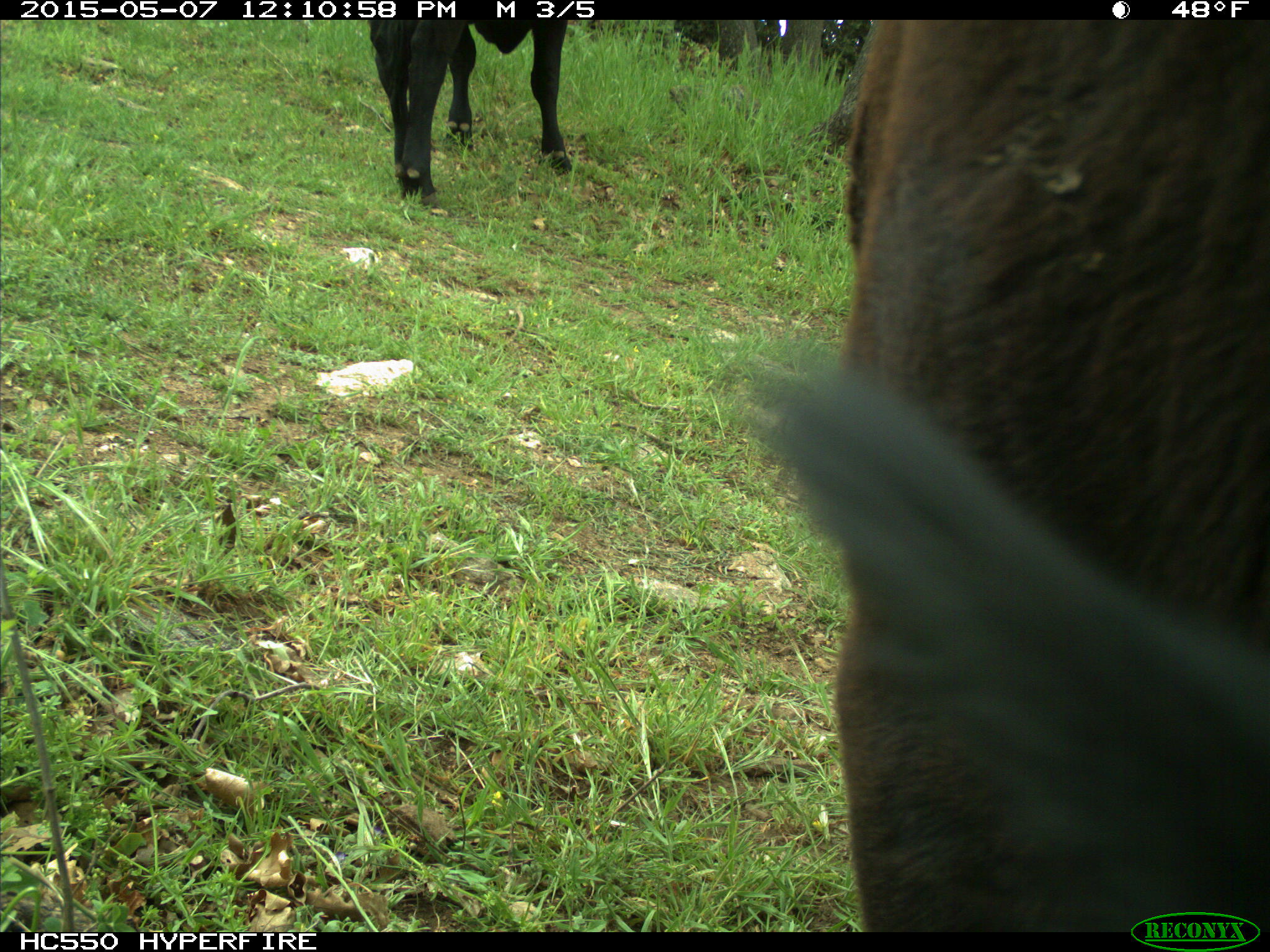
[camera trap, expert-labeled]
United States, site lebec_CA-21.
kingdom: Animalia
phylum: Chordata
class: Mammalia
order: Artiodactyla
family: Bovidae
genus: Bos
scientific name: Bos taurus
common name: domestic cow